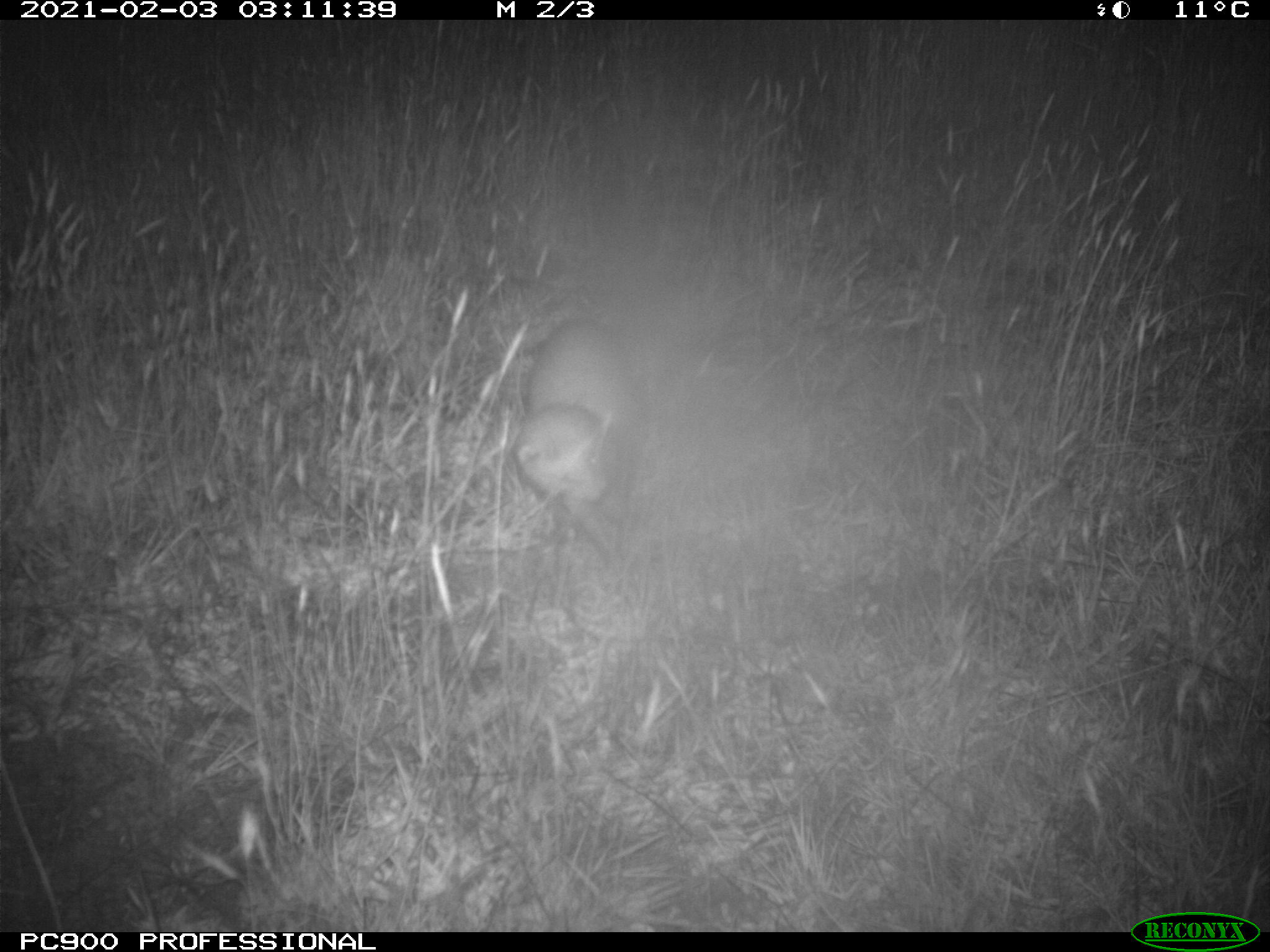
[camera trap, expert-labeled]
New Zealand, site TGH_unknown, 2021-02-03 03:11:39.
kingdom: Animalia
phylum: Chordata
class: Mammalia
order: Carnivora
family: Mustelidae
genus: Mustela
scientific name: Mustela furo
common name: ferret